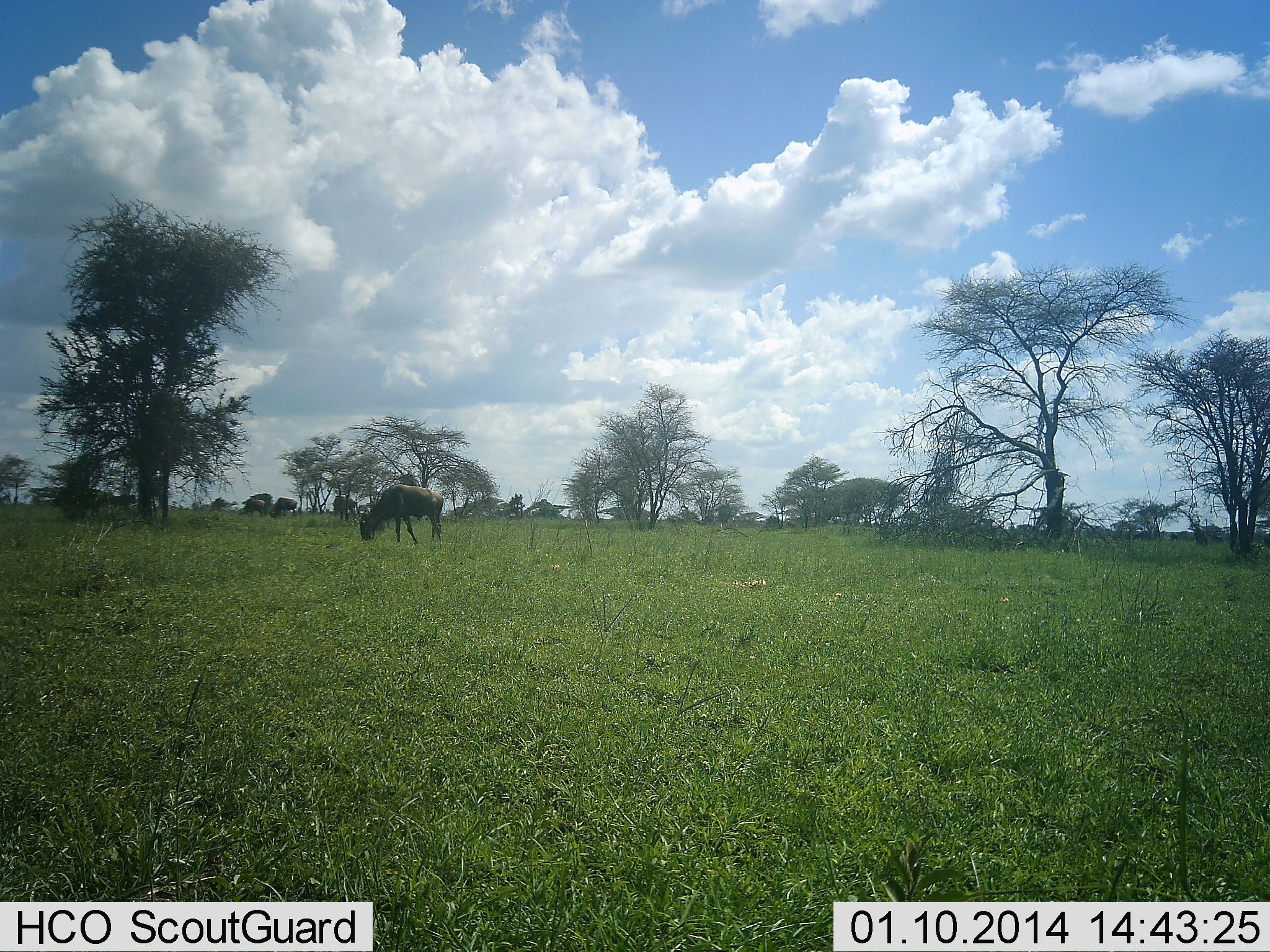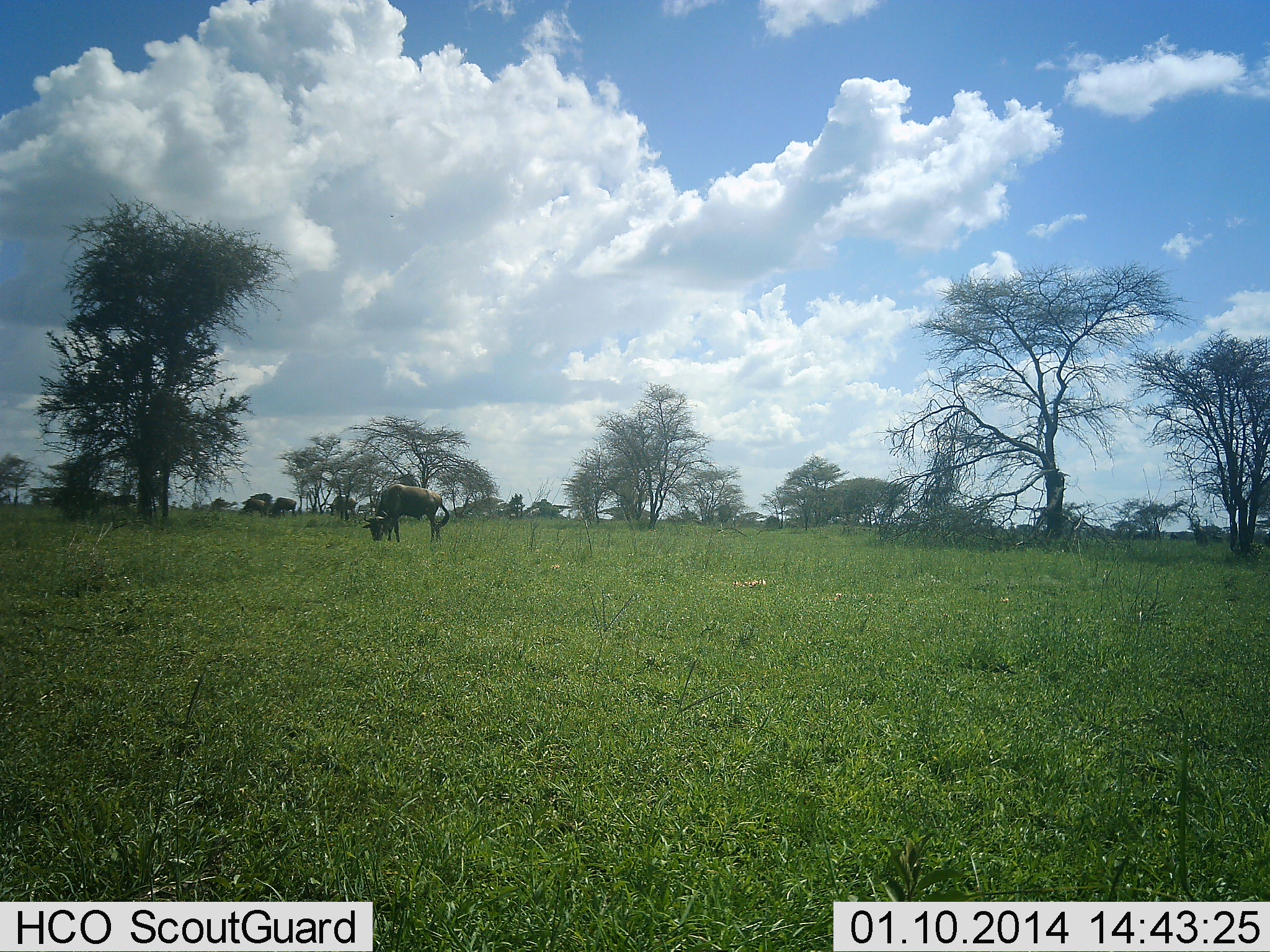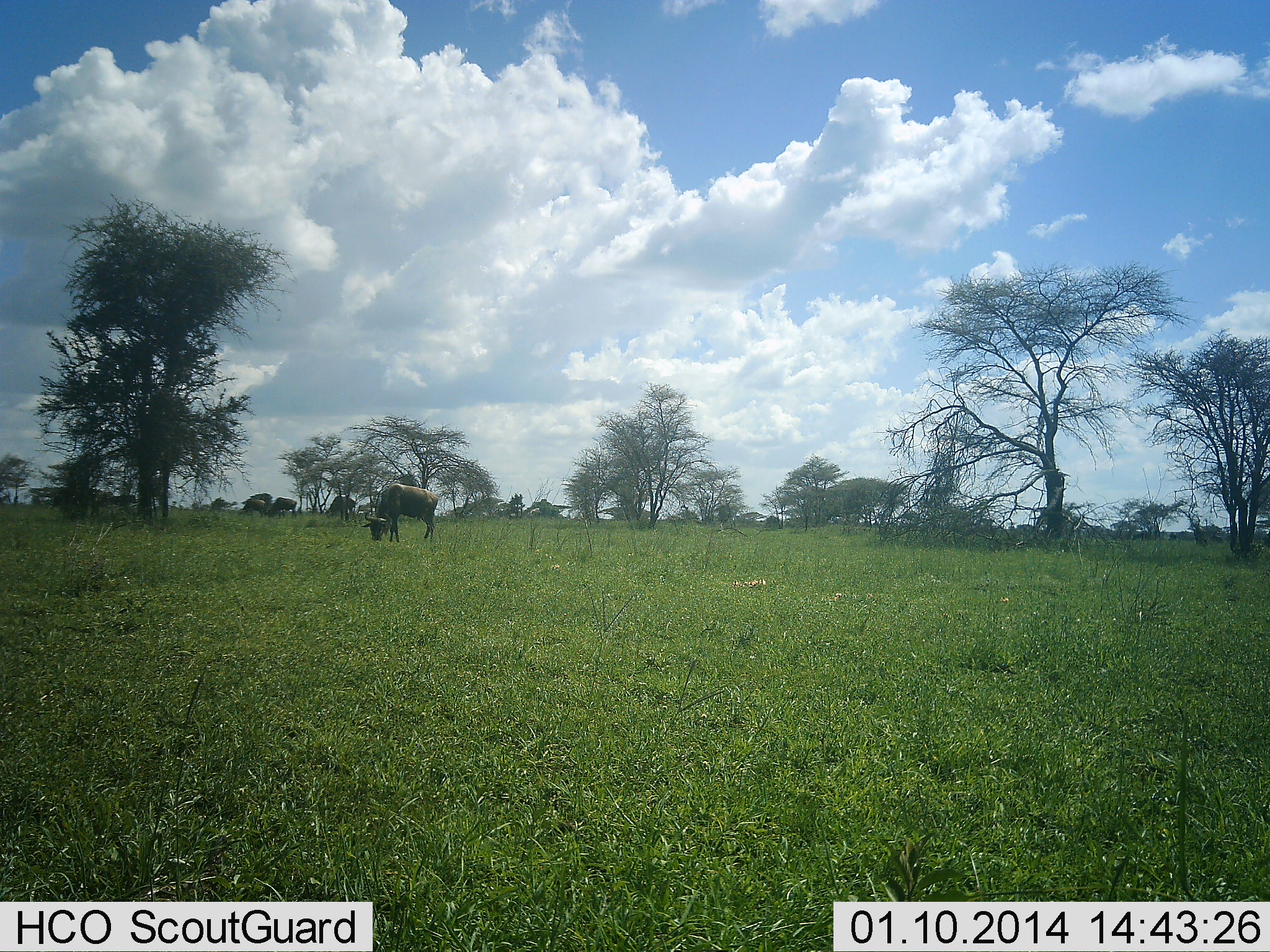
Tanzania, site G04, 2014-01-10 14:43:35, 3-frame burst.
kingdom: Animalia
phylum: Chordata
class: Mammalia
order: Artiodactyla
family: Bovidae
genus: Connochaetes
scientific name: Connochaetes taurinus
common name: blue wildebeest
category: wildebeest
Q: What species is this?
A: Wildebeest (blue wildebeest) (Connochaetes taurinus).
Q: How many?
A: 4.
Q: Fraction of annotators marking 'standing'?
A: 50%.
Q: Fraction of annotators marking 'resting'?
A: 0%.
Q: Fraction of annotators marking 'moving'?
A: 20%.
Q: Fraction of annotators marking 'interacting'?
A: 0%.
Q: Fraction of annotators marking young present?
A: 0%.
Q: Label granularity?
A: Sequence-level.